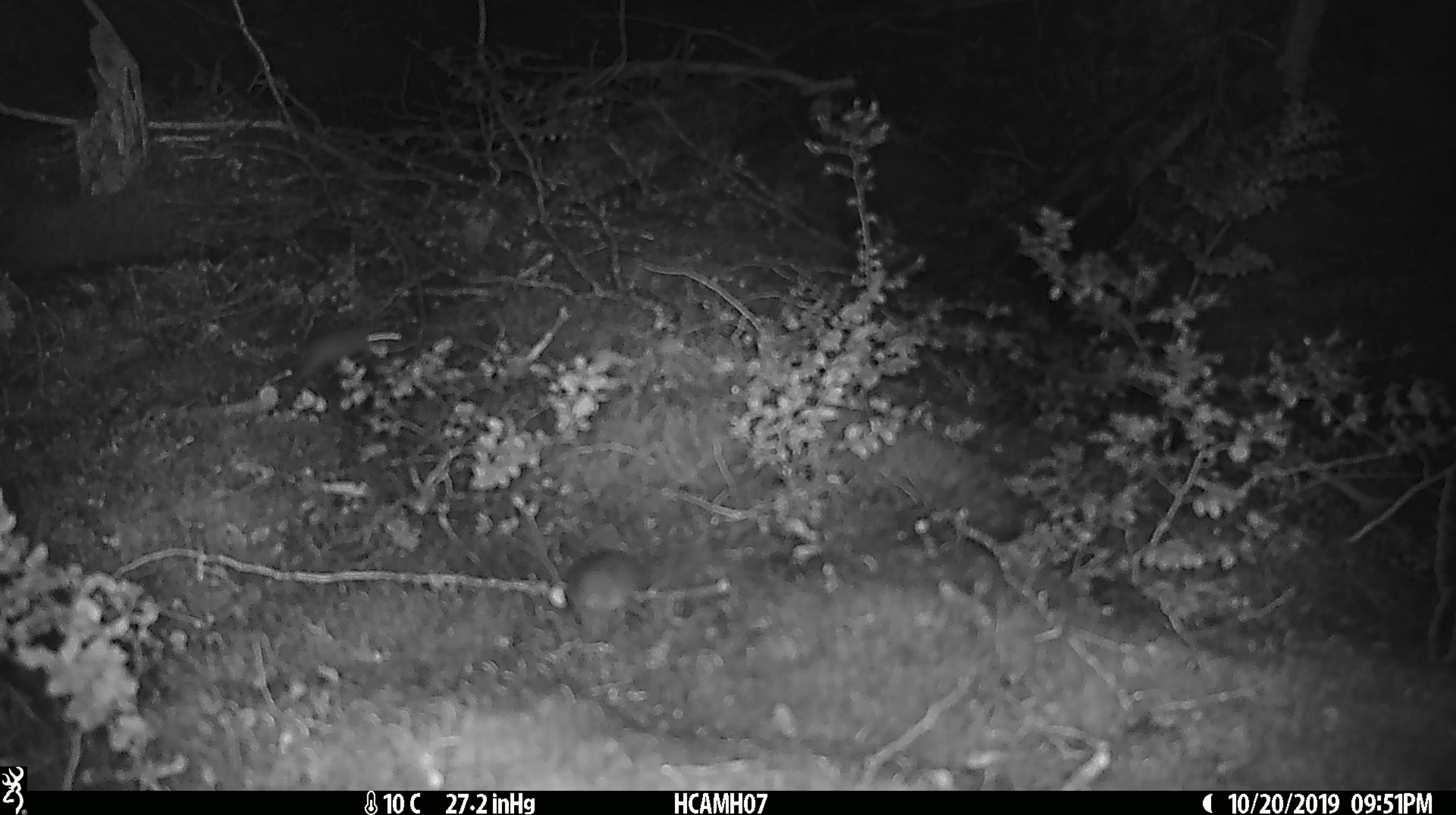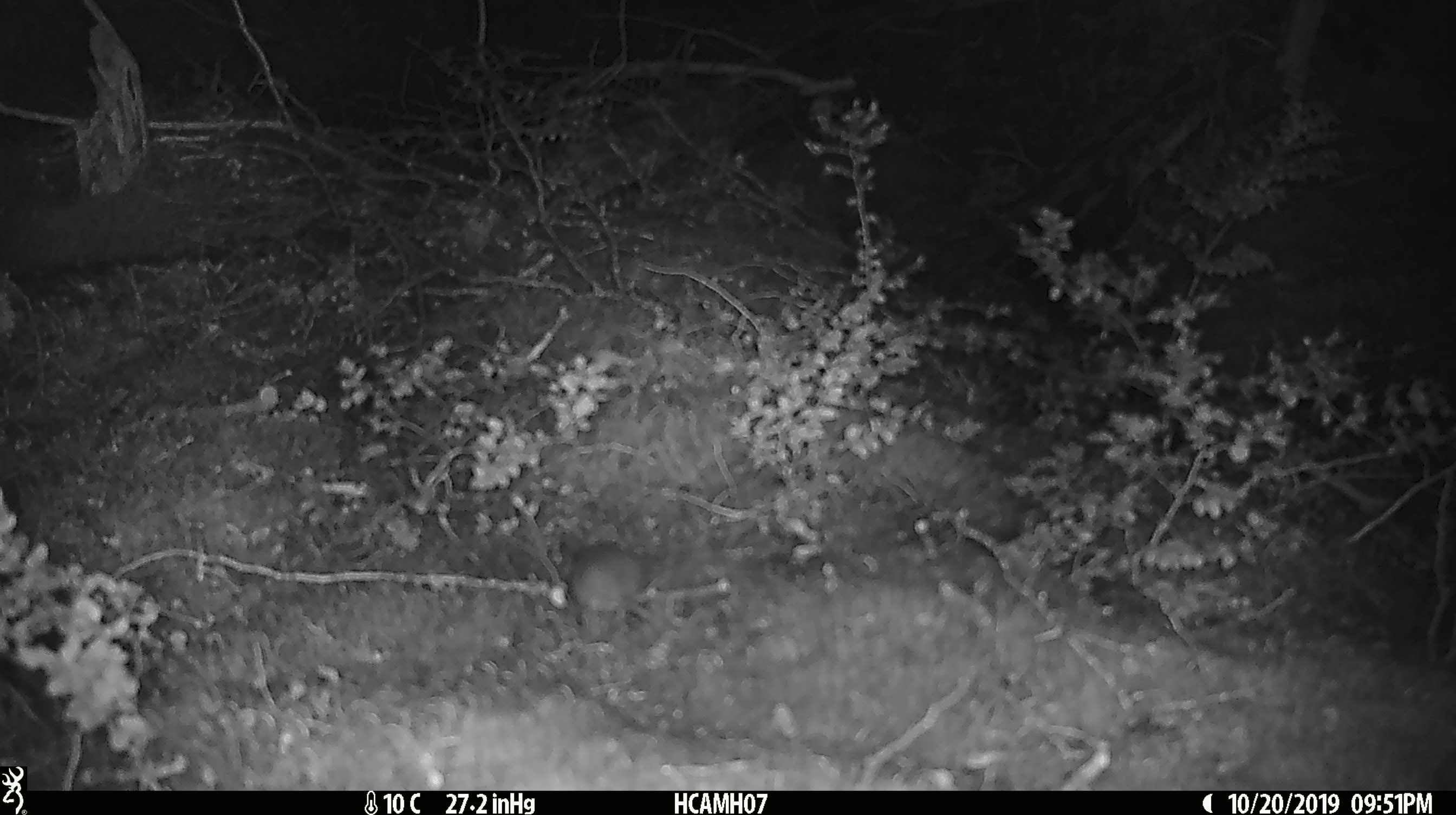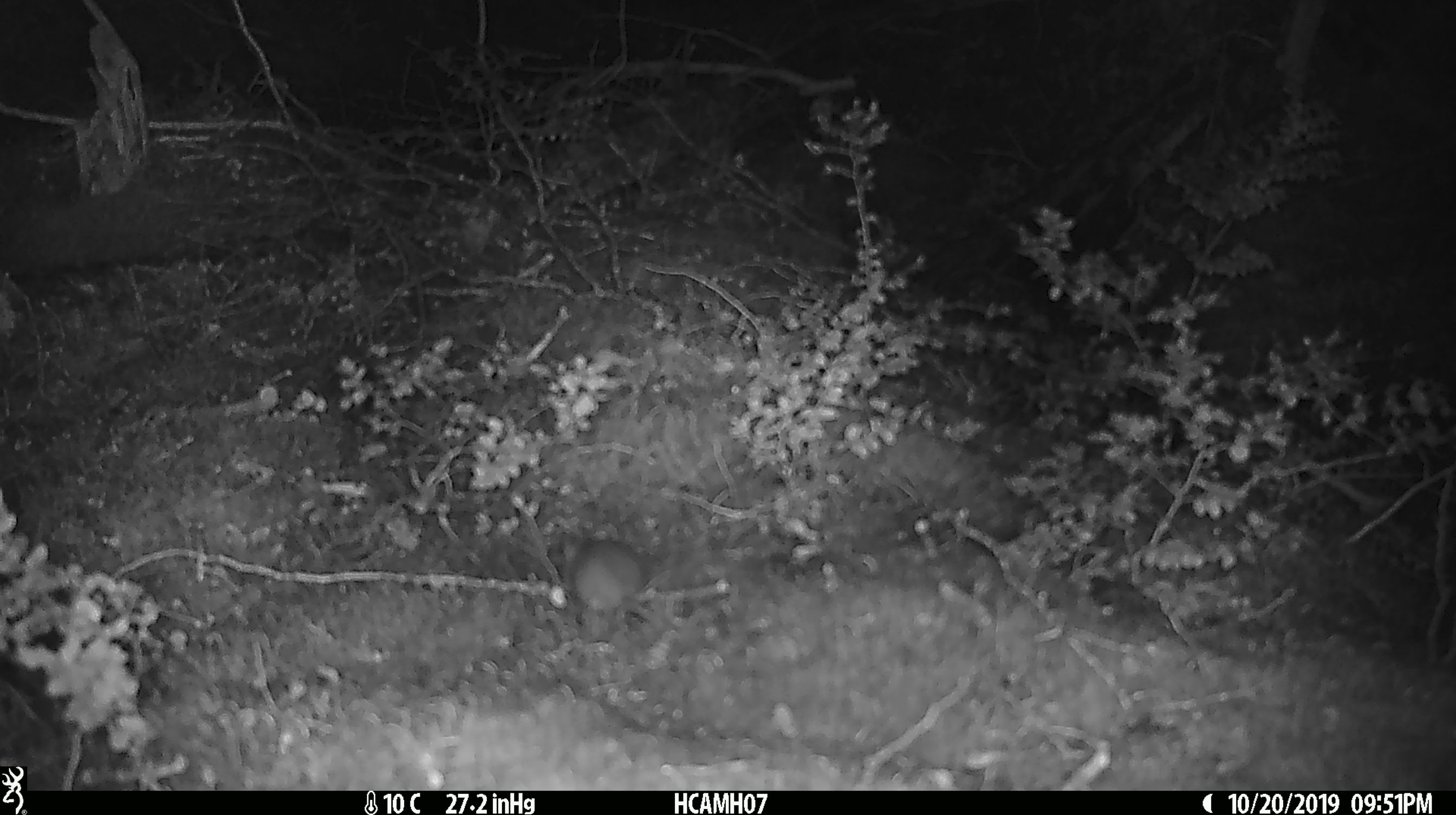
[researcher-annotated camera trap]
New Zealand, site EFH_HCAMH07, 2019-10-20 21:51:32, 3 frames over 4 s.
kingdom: Animalia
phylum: Chordata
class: Mammalia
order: Rodentia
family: Muridae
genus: Mus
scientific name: Mus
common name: mouse